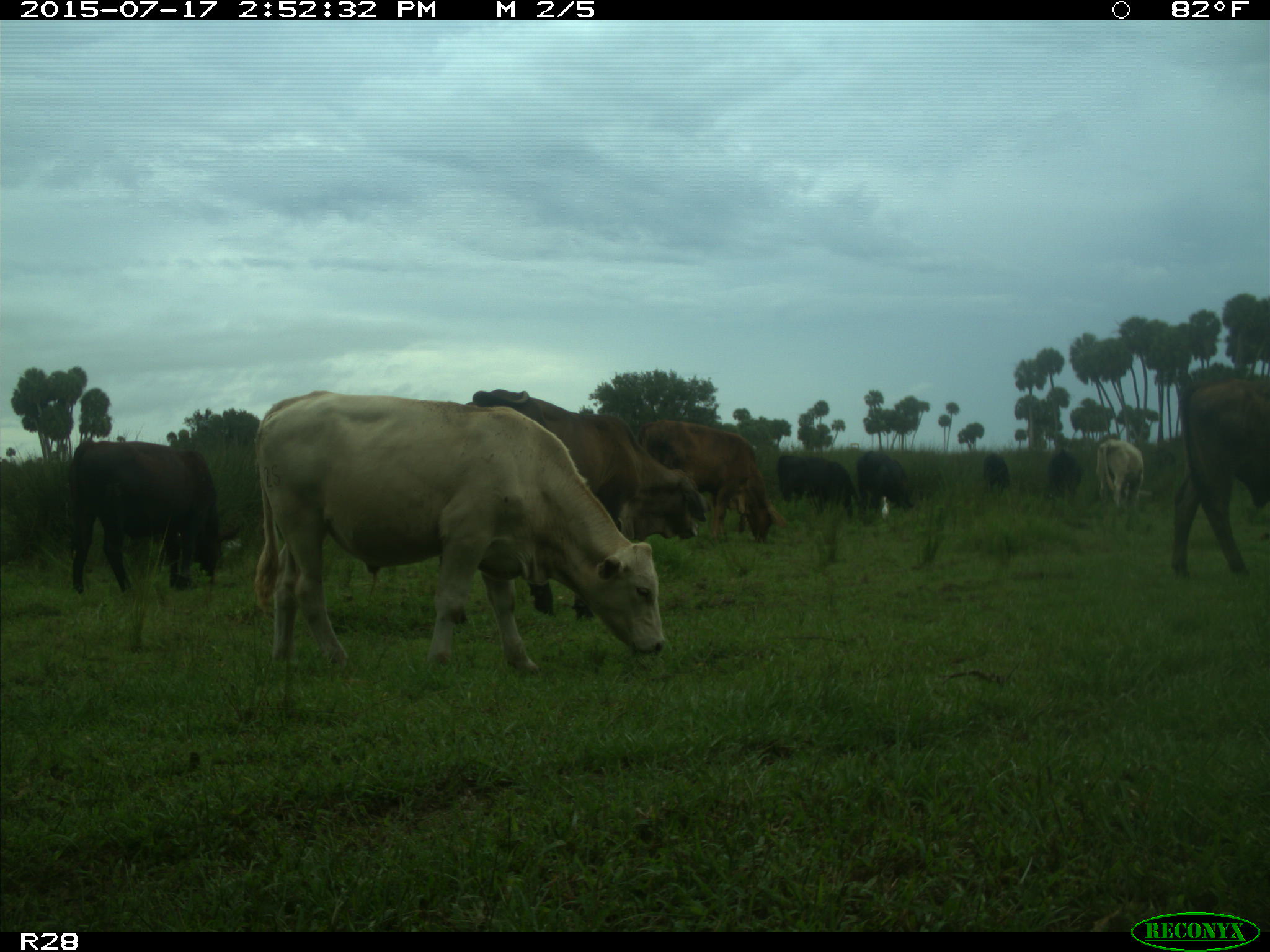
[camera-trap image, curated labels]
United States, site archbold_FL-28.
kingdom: Animalia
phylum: Chordata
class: Mammalia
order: Artiodactyla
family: Bovidae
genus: Bos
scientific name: Bos taurus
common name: domestic cow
Bos taurus (domestic cow).